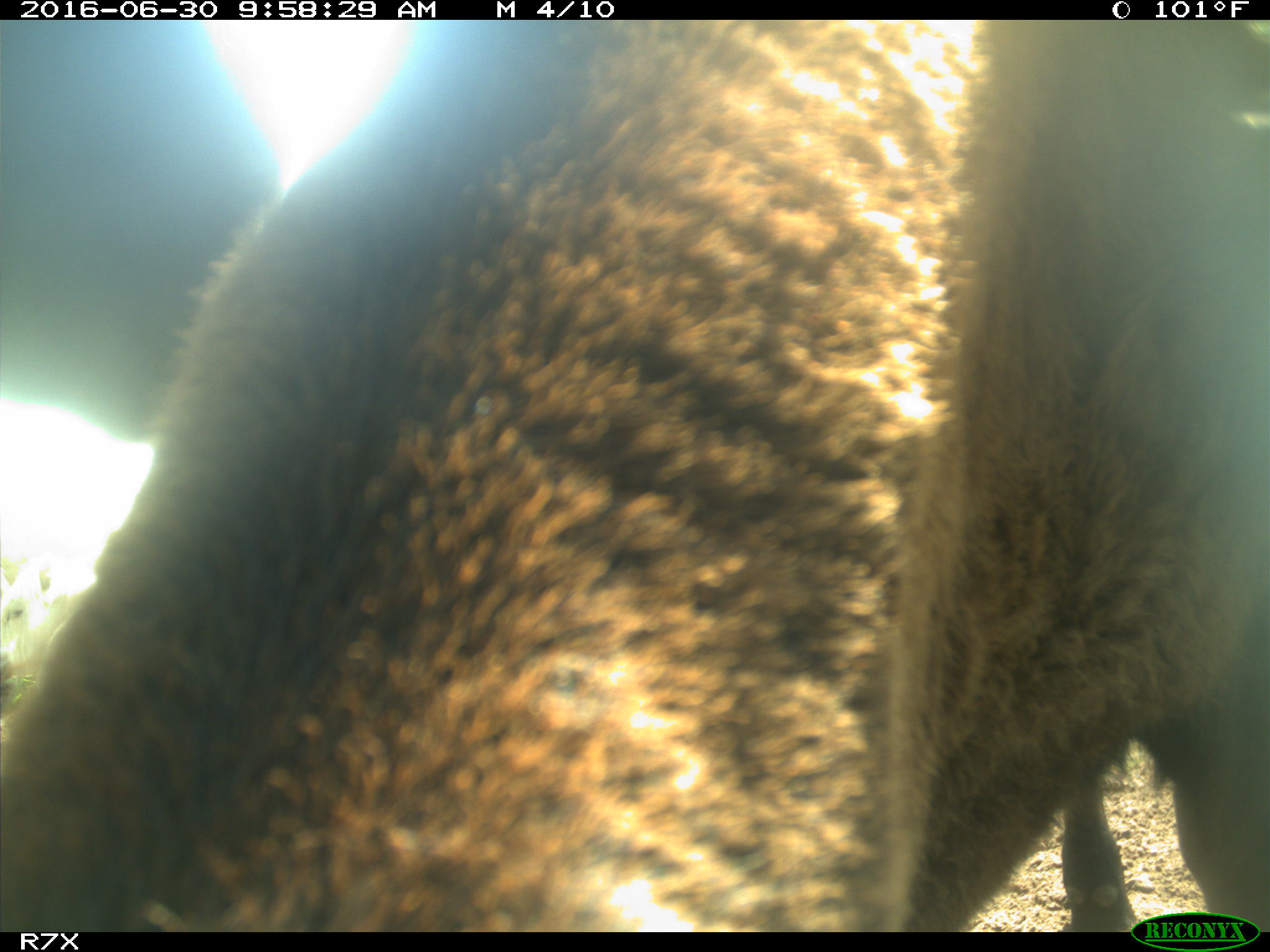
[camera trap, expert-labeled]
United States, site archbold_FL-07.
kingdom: Animalia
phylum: Chordata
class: Mammalia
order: Artiodactyla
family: Bovidae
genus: Bos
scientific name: Bos taurus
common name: domestic cow